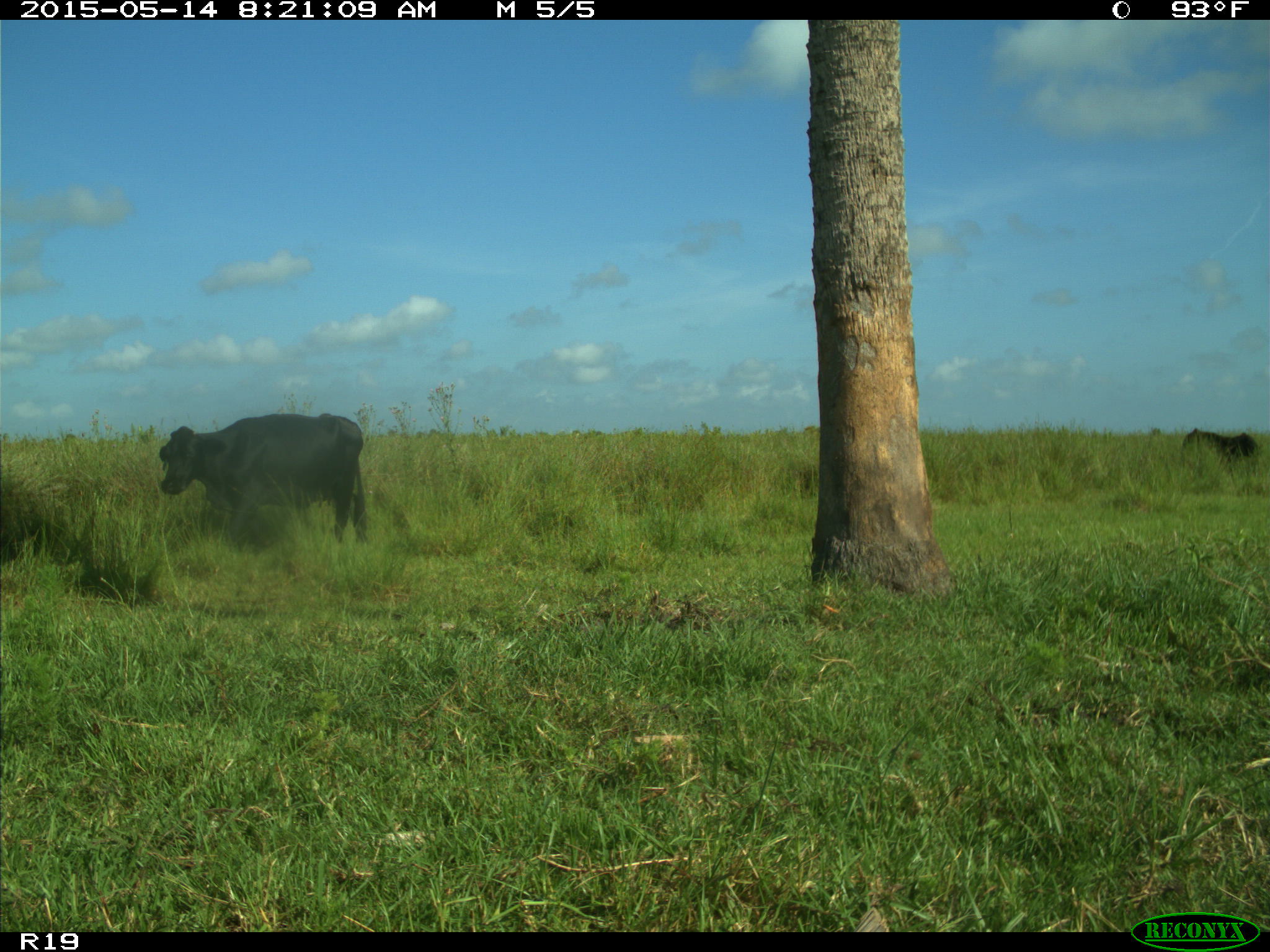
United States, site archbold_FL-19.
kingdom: Animalia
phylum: Chordata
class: Mammalia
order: Artiodactyla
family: Bovidae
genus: Bos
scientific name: Bos taurus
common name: domestic cow